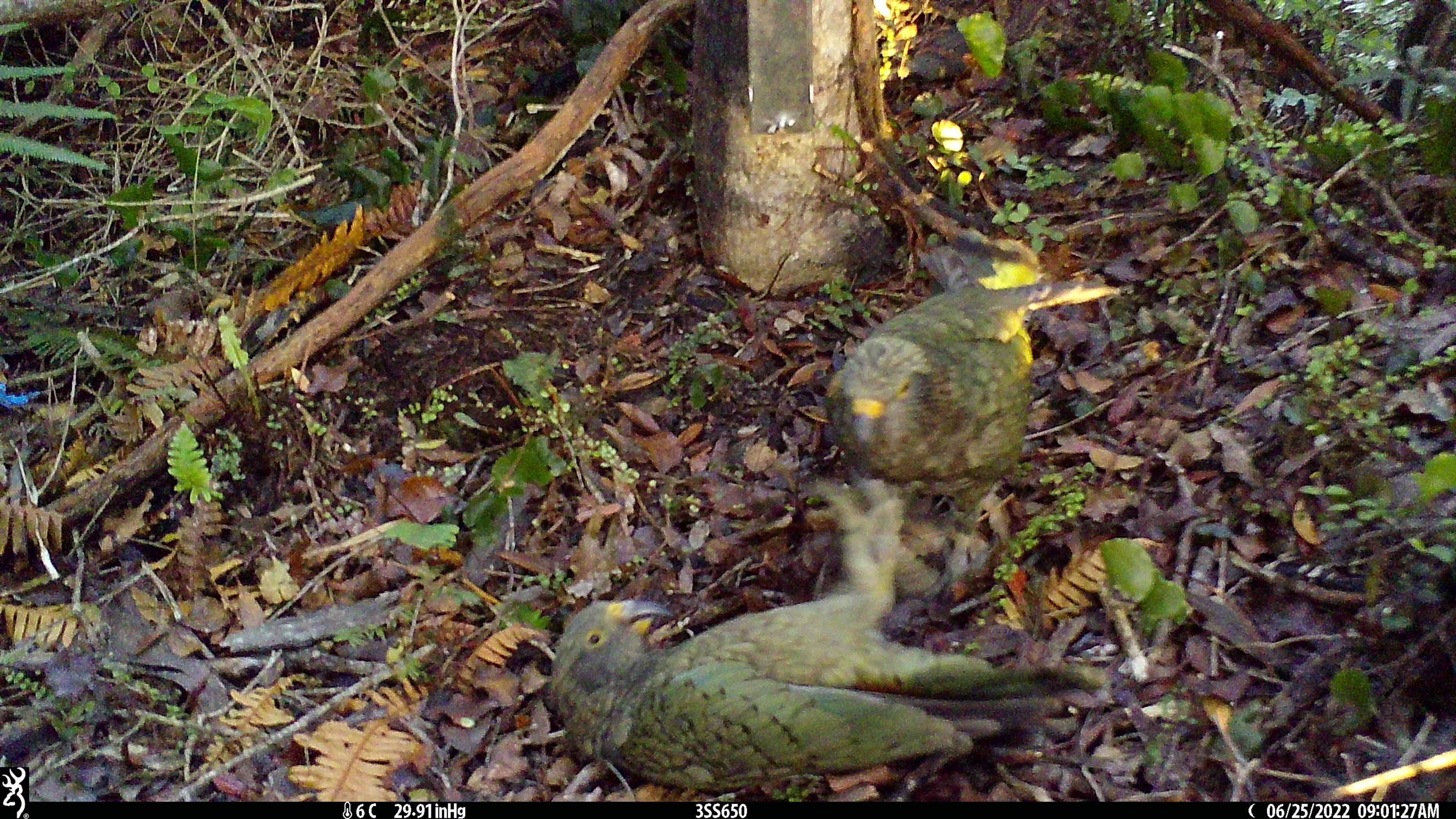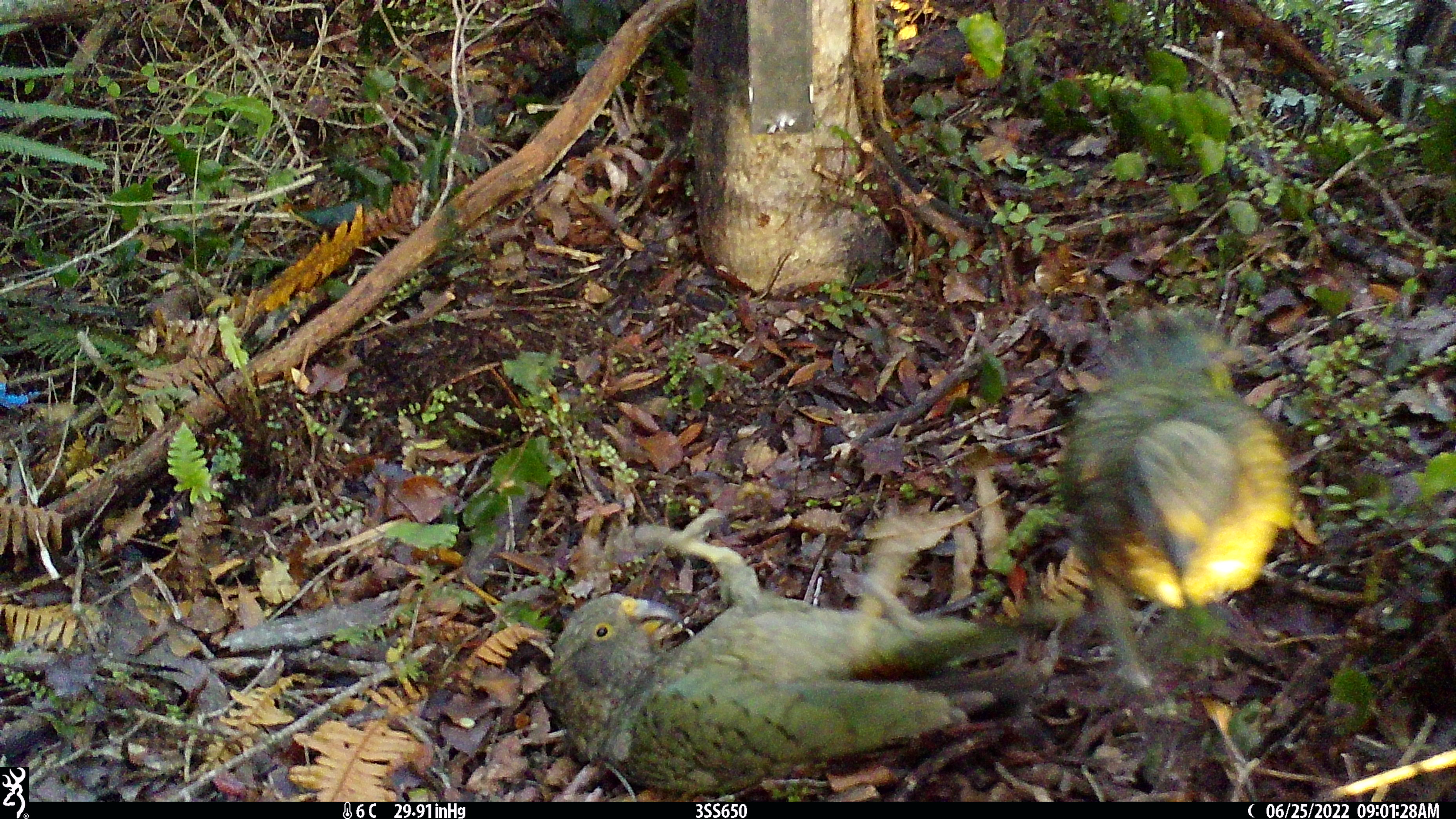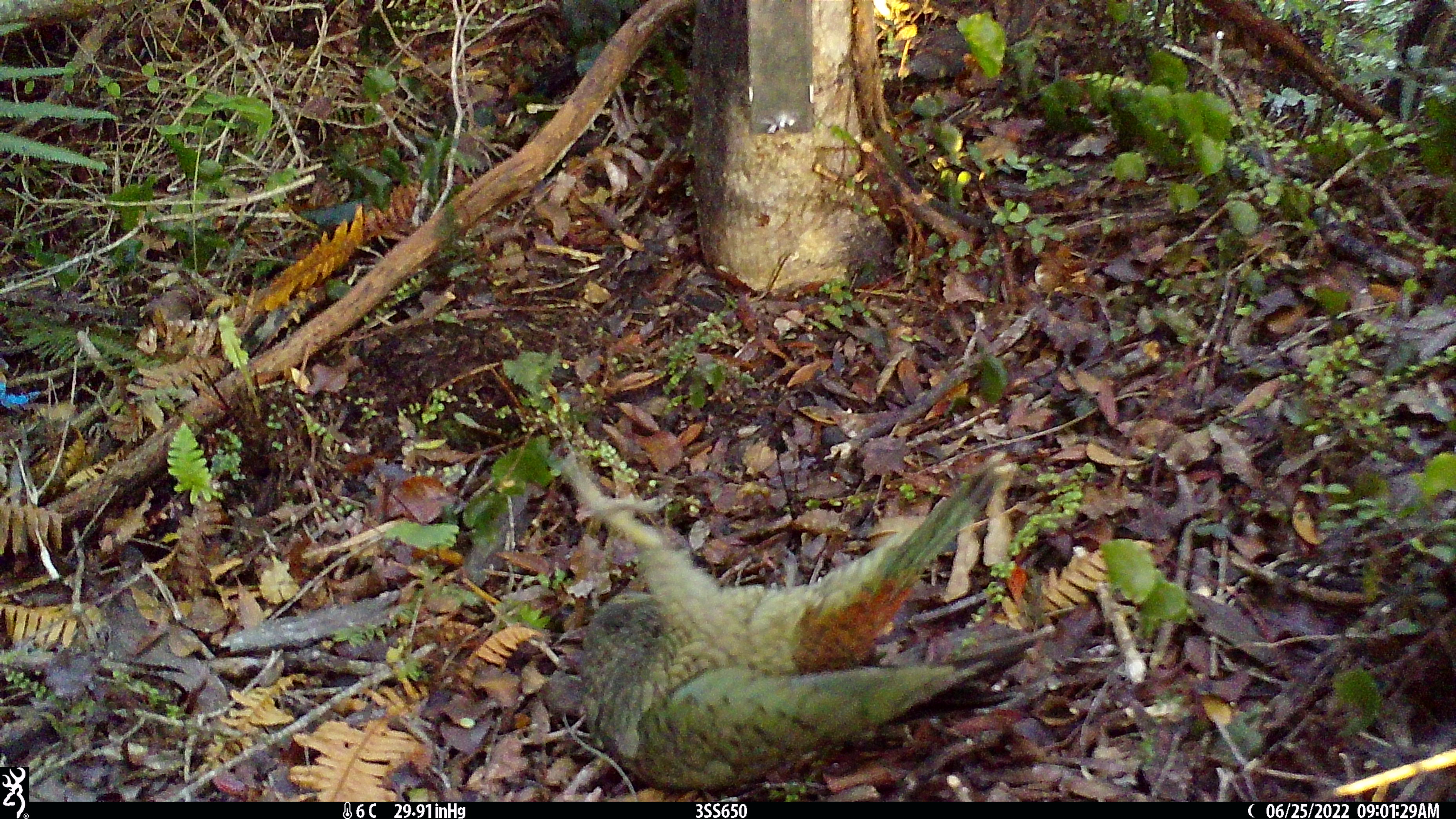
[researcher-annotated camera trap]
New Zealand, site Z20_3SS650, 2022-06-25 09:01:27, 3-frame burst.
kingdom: Animalia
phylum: Chordata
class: Aves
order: Psittaciformes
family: Strigopidae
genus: Nestor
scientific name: Nestor notabilis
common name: kea